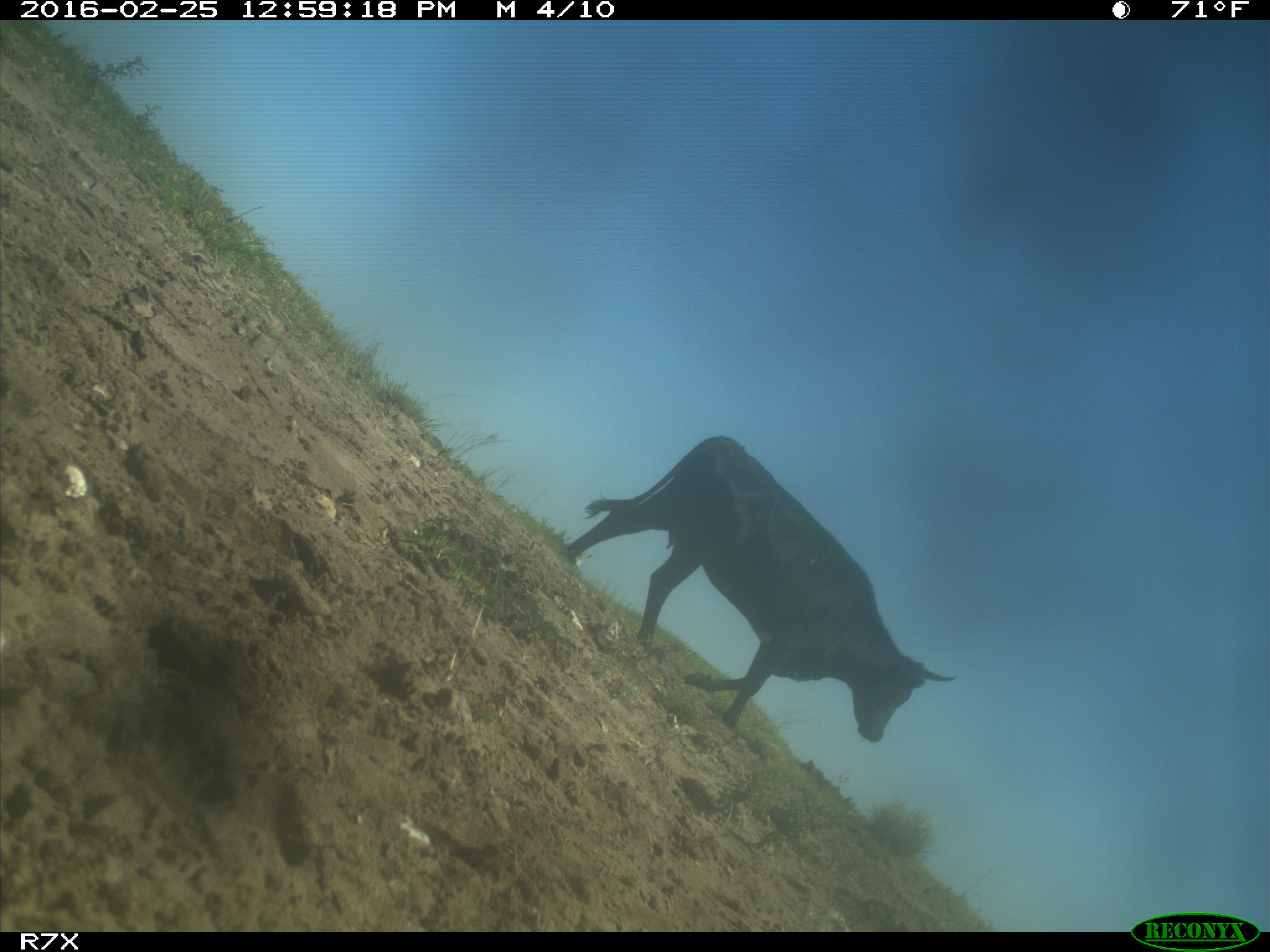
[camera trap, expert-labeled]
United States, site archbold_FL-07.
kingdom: Animalia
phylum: Chordata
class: Mammalia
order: Artiodactyla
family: Bovidae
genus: Bos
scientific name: Bos taurus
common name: domestic cow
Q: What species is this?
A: Bos taurus (domestic cow).